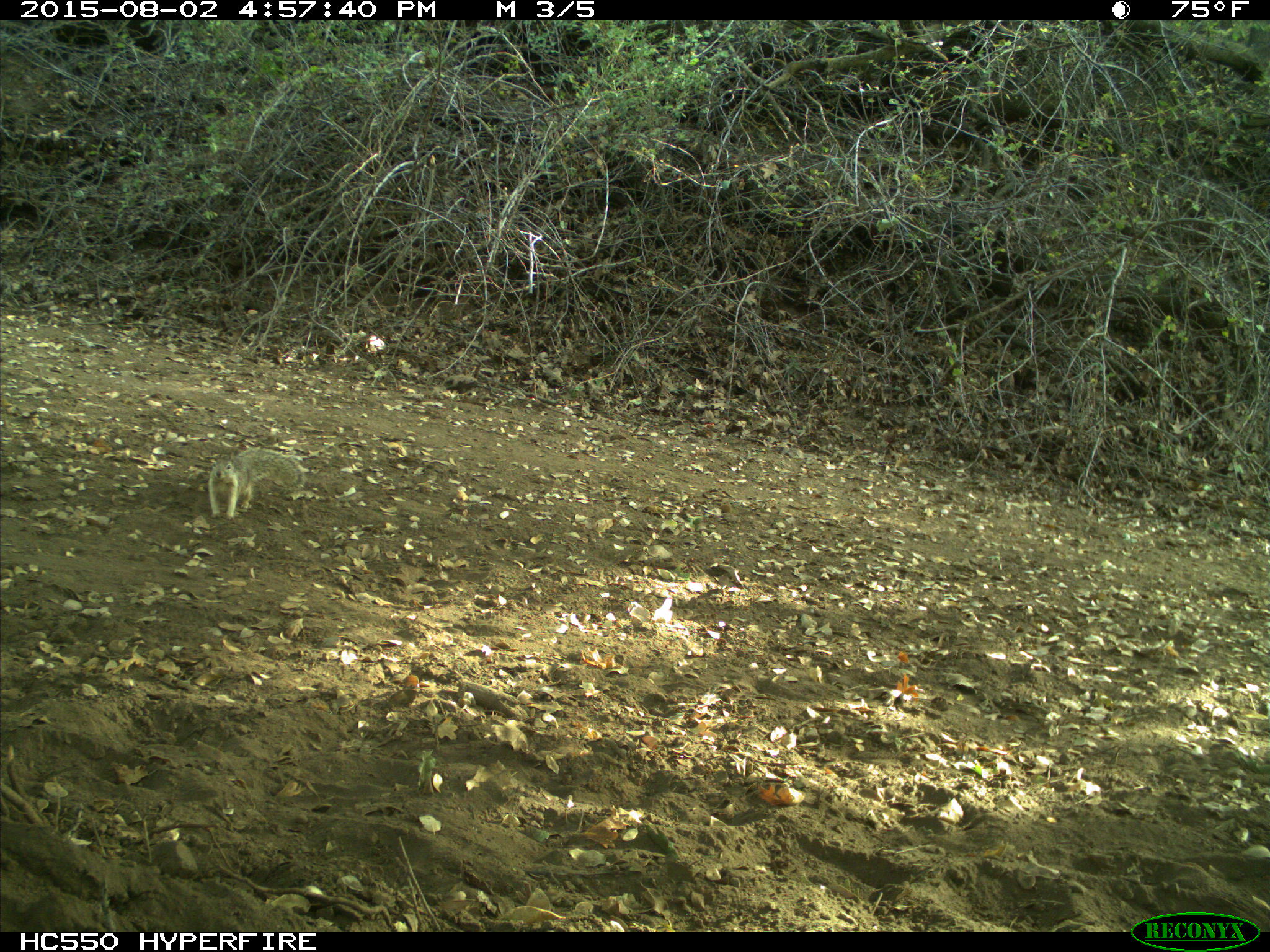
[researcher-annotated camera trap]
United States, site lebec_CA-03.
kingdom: Animalia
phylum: Chordata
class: Mammalia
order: Rodentia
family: Sciuridae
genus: Otospermophilus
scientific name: Otospermophilus beecheyi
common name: california ground squirrel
Otospermophilus beecheyi (california ground squirrel).